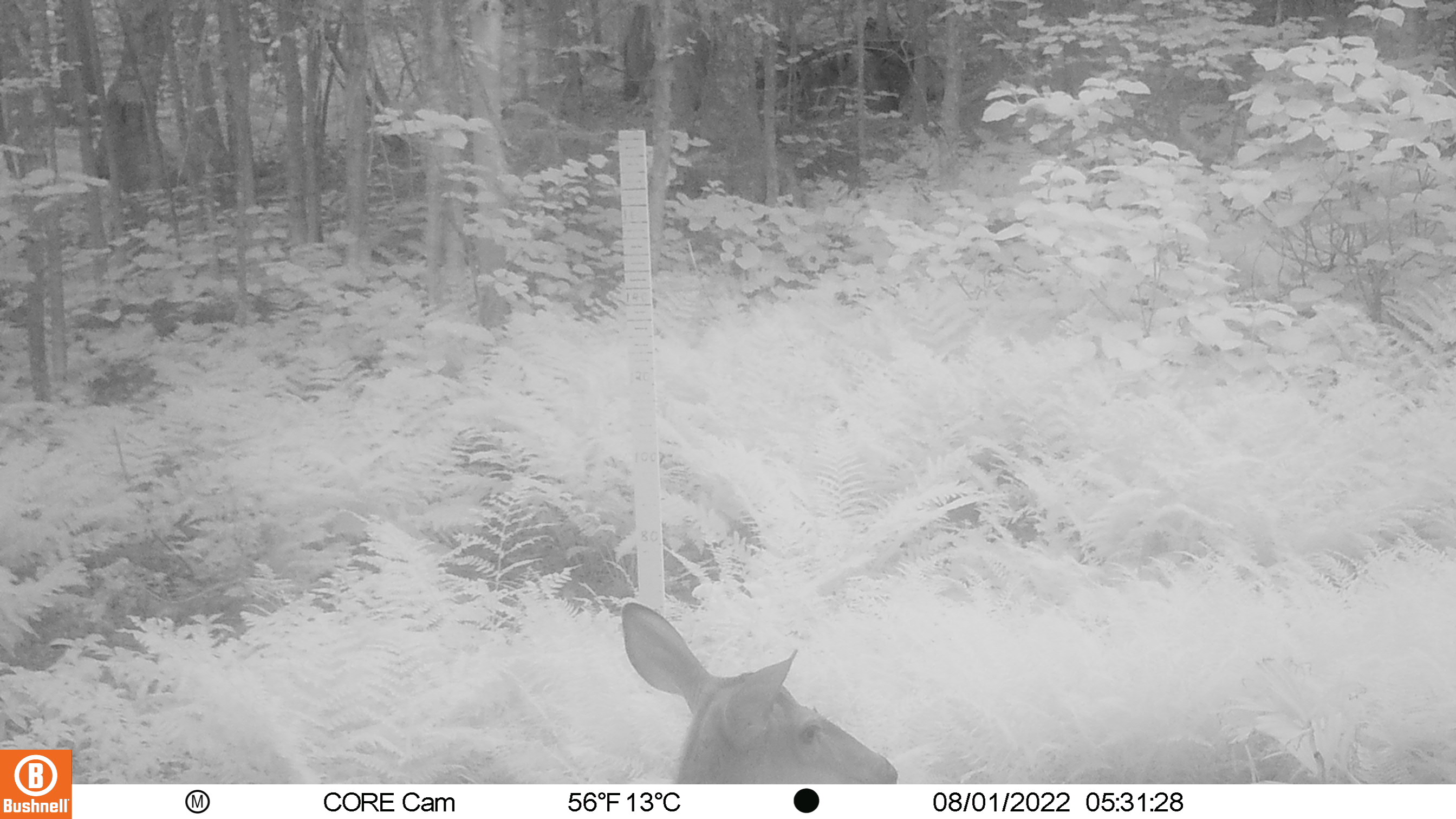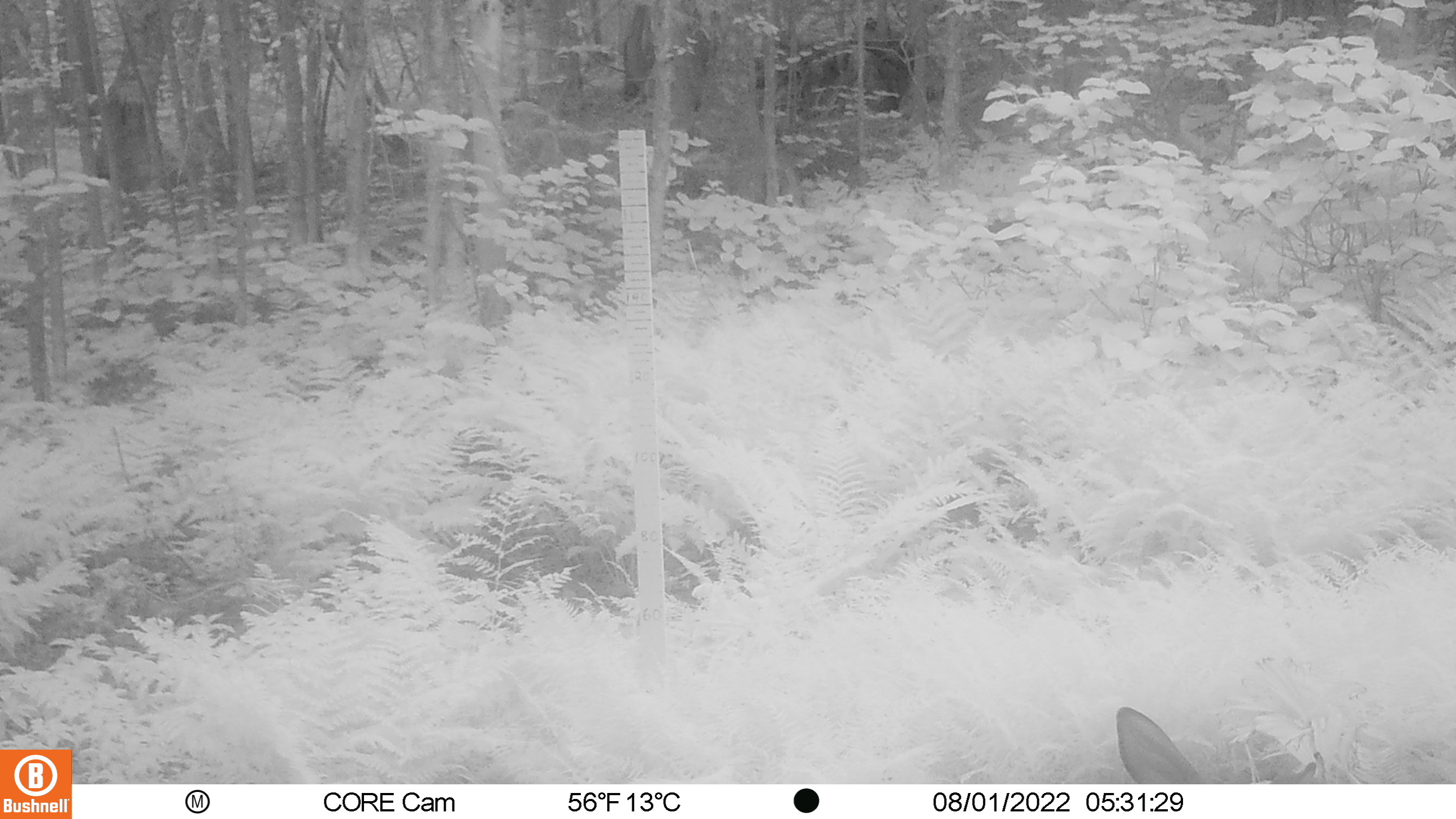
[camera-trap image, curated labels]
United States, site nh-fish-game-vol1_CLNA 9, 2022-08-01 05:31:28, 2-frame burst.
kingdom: Animalia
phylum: Chordata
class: Mammalia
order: Artiodactyla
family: Cervidae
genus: Odocoileus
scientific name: Odocoileus virginianus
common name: white-tailed deer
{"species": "white-tailed deer (Odocoileus virginianus)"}